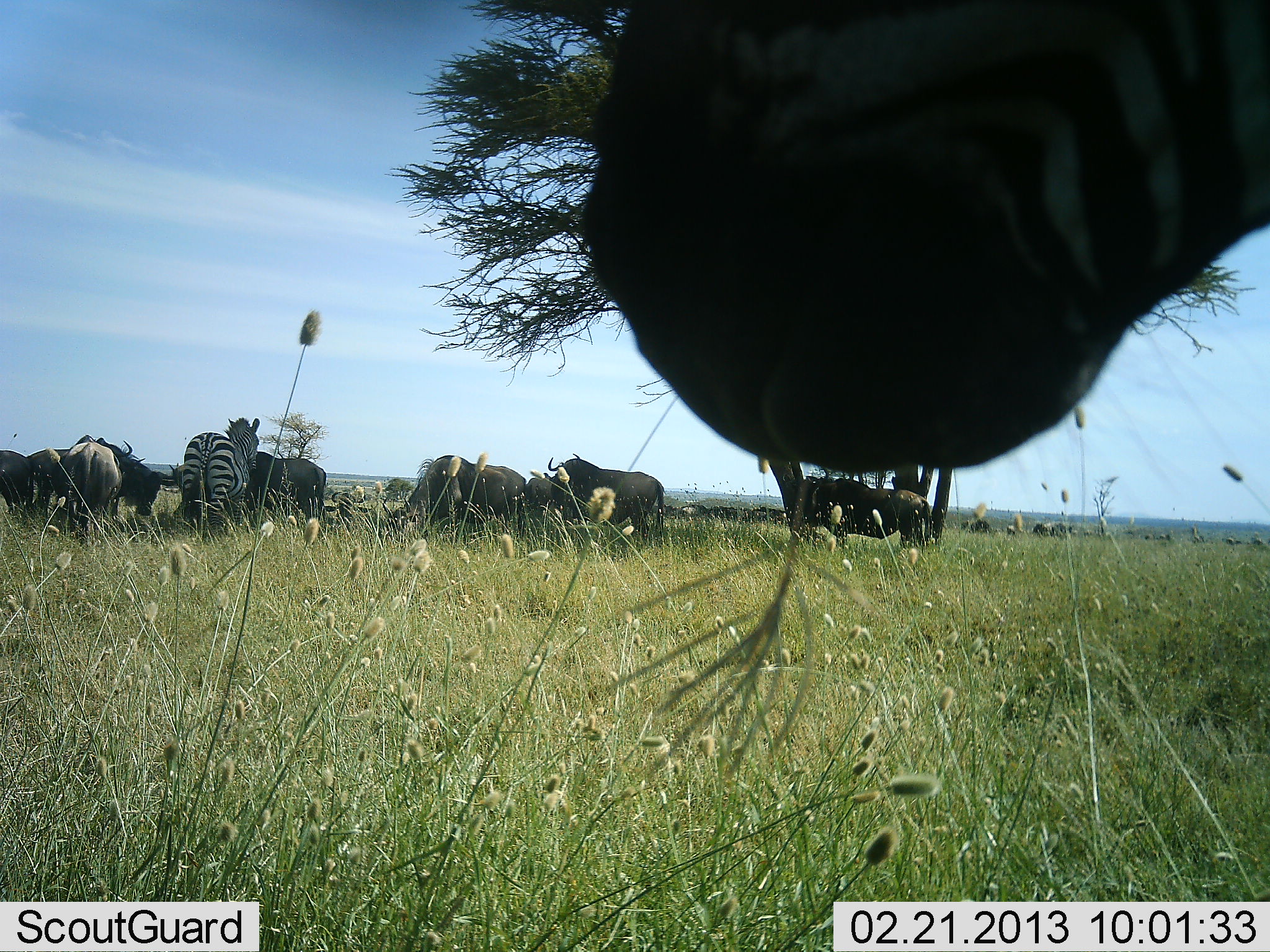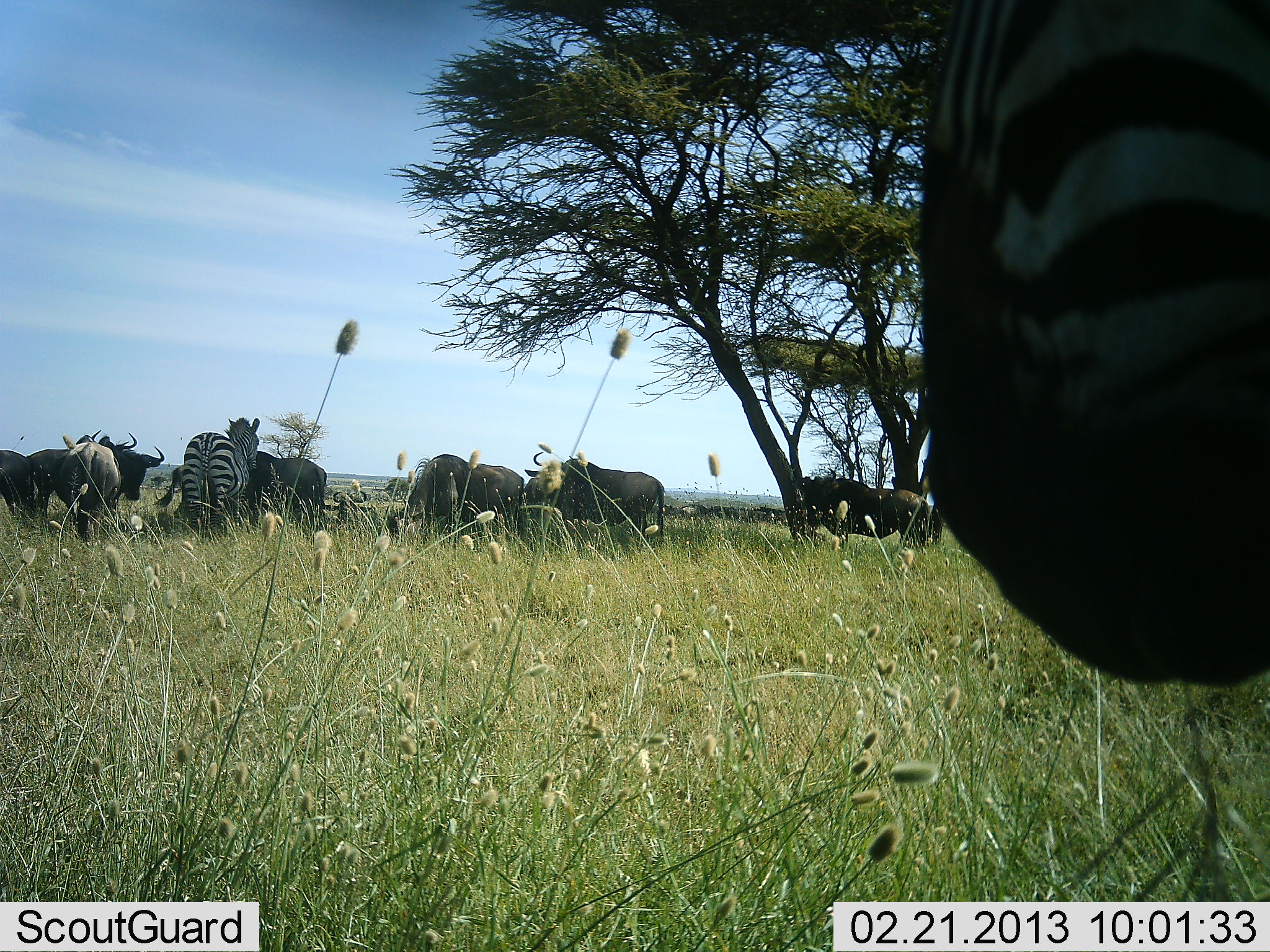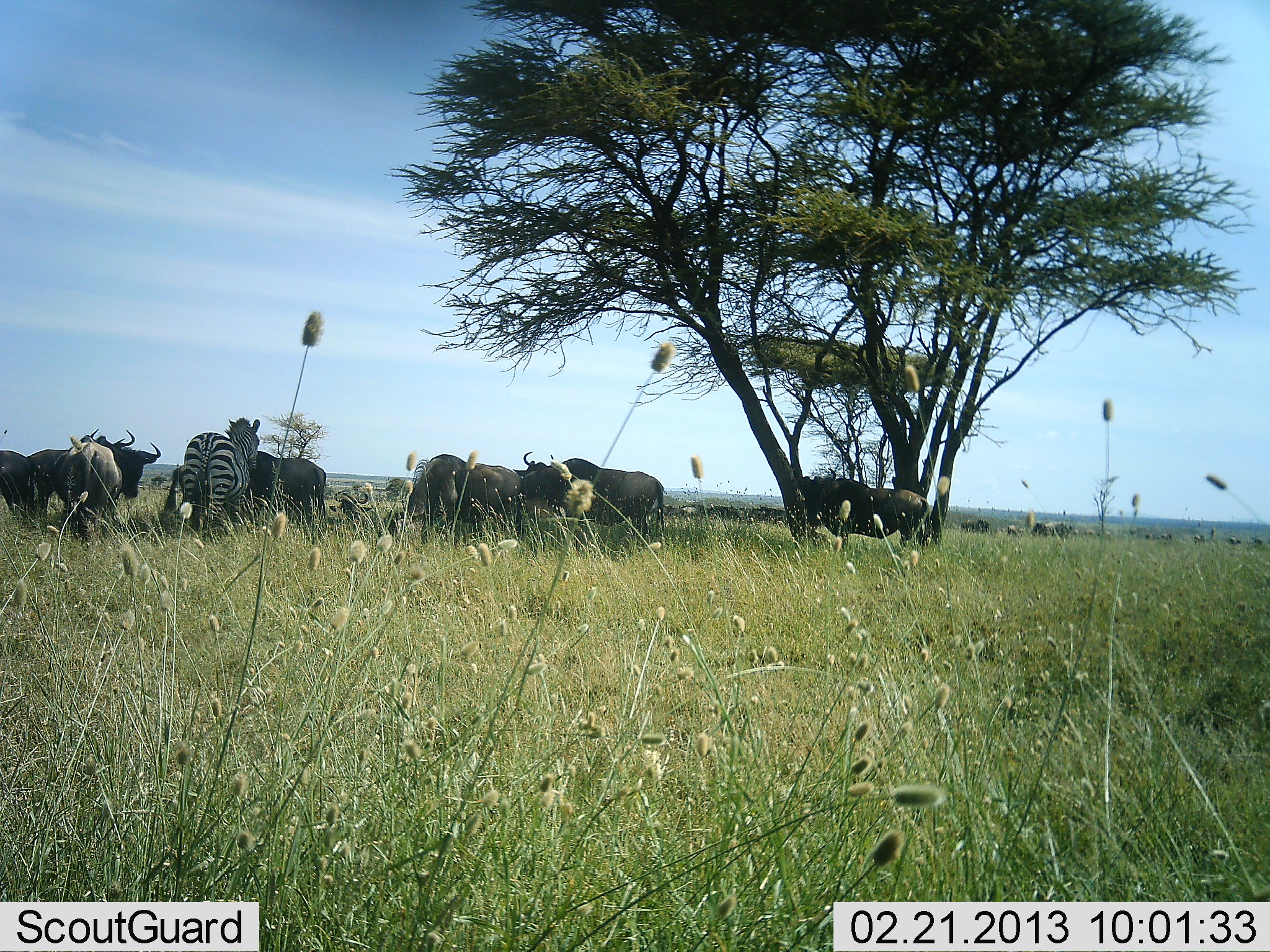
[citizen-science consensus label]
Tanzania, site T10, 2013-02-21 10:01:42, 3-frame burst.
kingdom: Animalia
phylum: Chordata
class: Mammalia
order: Artiodactyla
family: Bovidae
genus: Connochaetes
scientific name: Connochaetes taurinus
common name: blue wildebeest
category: wildebeest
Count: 11-50.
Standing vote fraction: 80%.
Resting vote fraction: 5%.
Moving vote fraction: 10%.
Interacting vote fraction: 5%.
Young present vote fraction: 0%.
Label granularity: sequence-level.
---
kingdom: Animalia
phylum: Chordata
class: Mammalia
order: Perissodactyla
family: Equidae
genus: Equus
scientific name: Equus quagga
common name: plains zebra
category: zebra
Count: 2.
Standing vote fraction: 83%.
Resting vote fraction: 4%.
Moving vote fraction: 8%.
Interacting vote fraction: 8%.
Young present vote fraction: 0%.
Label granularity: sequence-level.